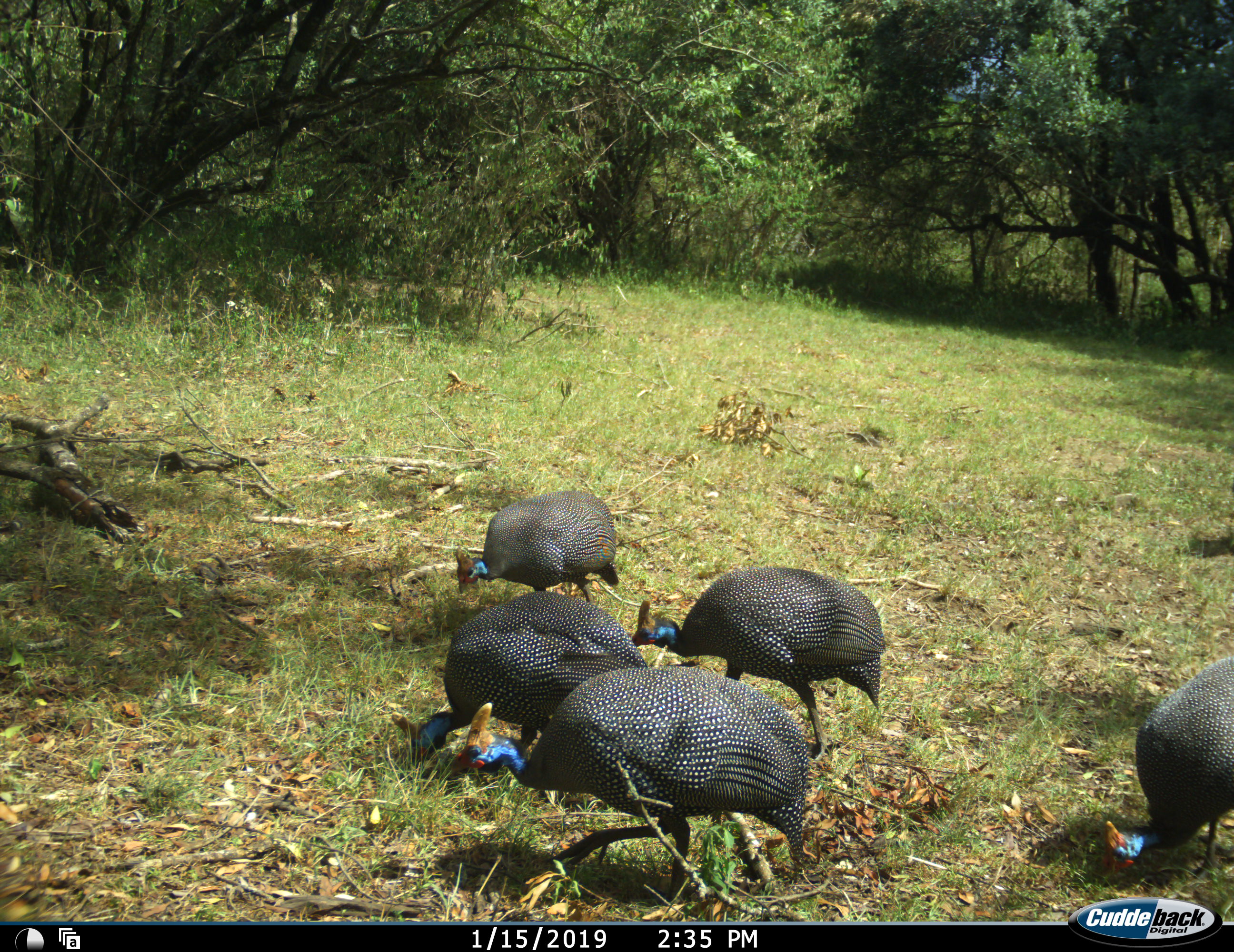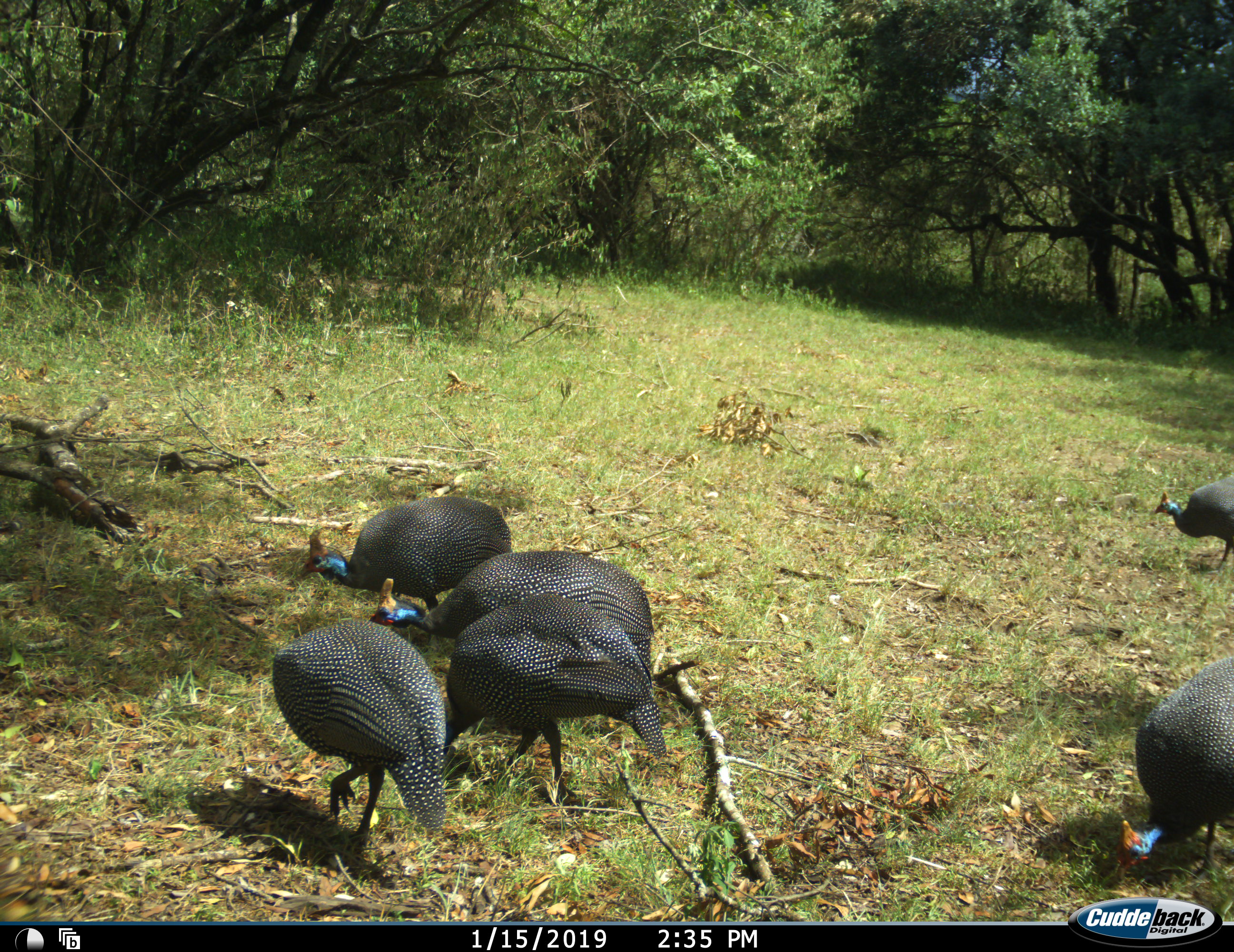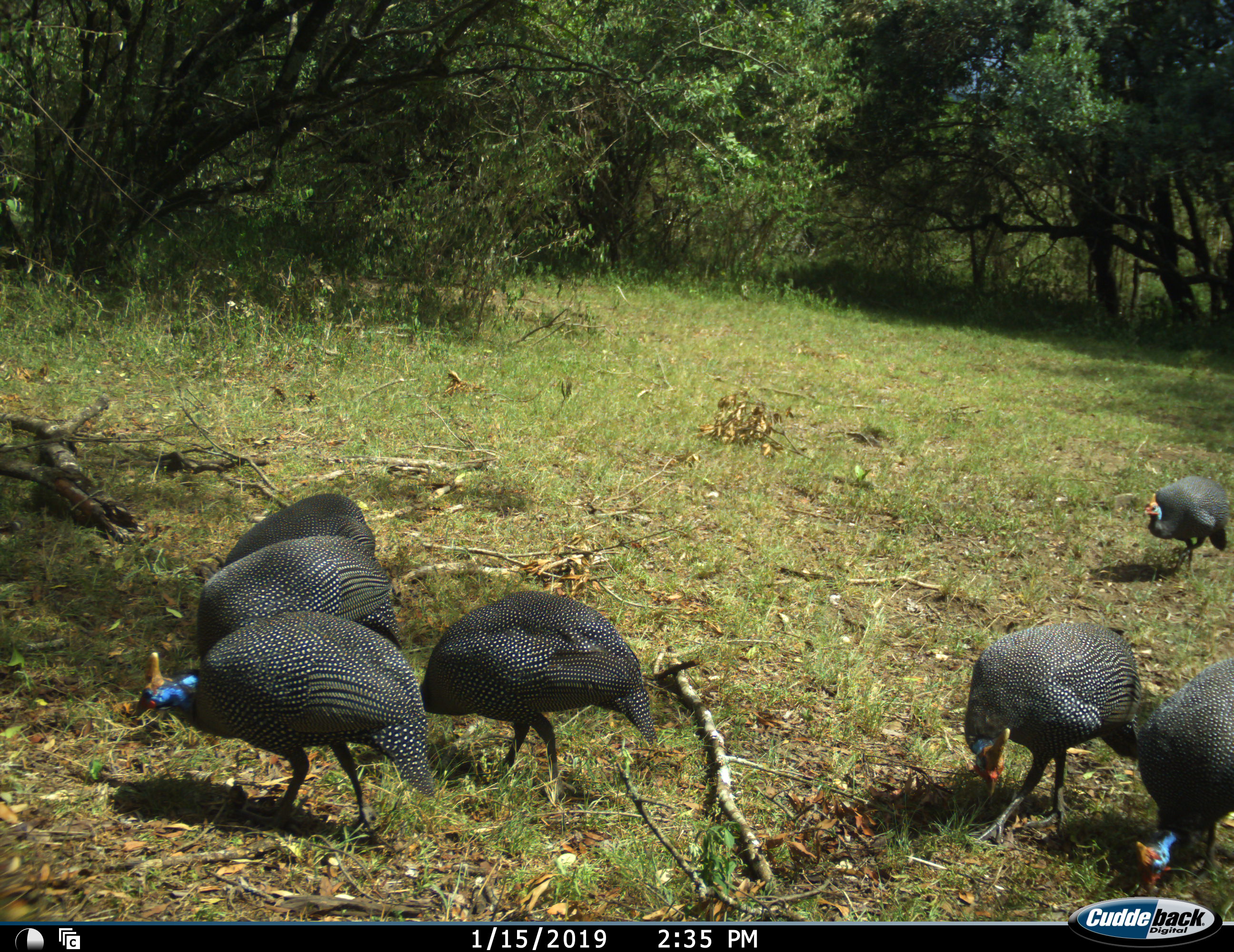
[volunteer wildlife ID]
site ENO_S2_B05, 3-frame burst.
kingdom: Animalia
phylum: Chordata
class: Aves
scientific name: Aves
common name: bird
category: birdother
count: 7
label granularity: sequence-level